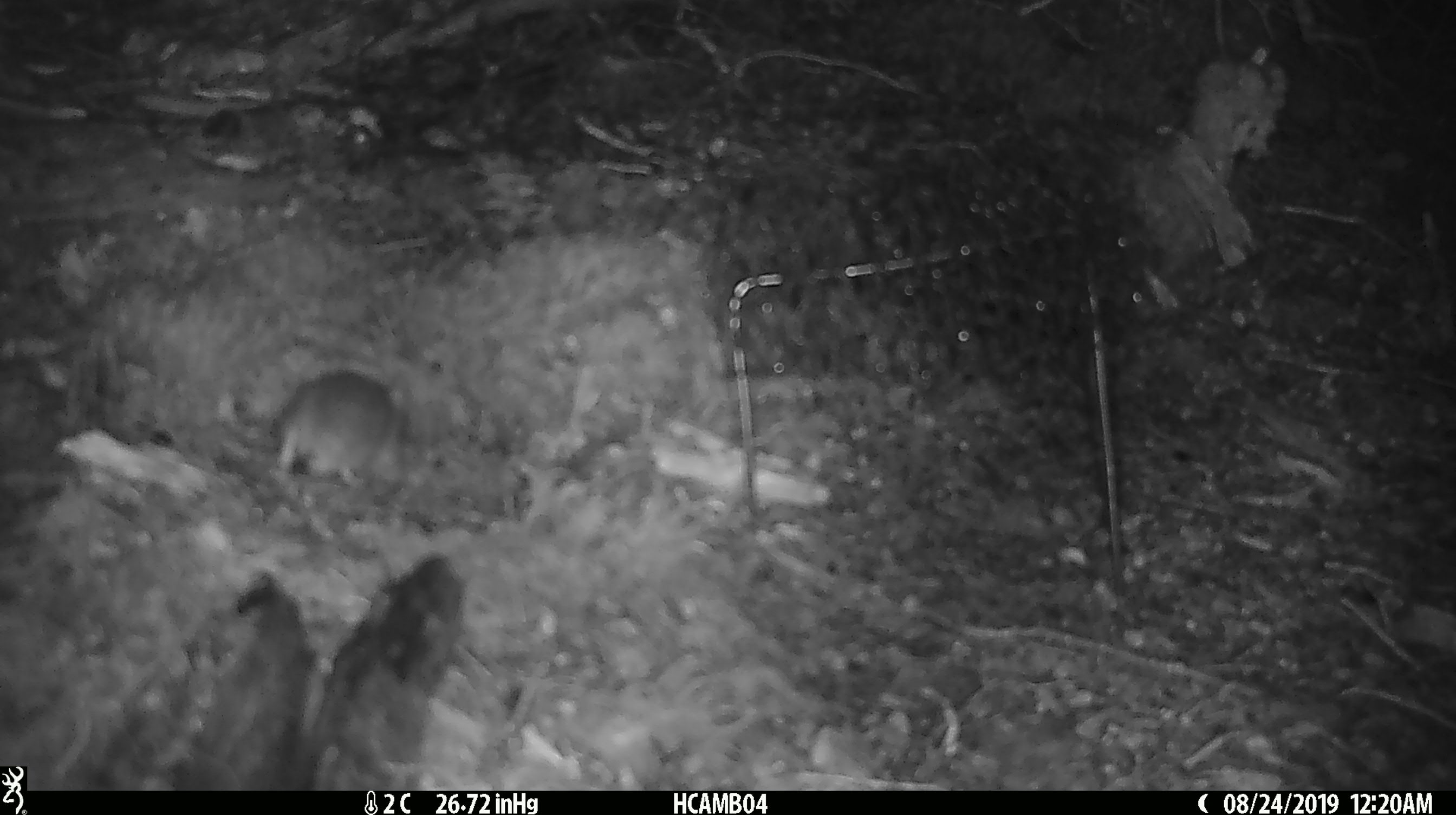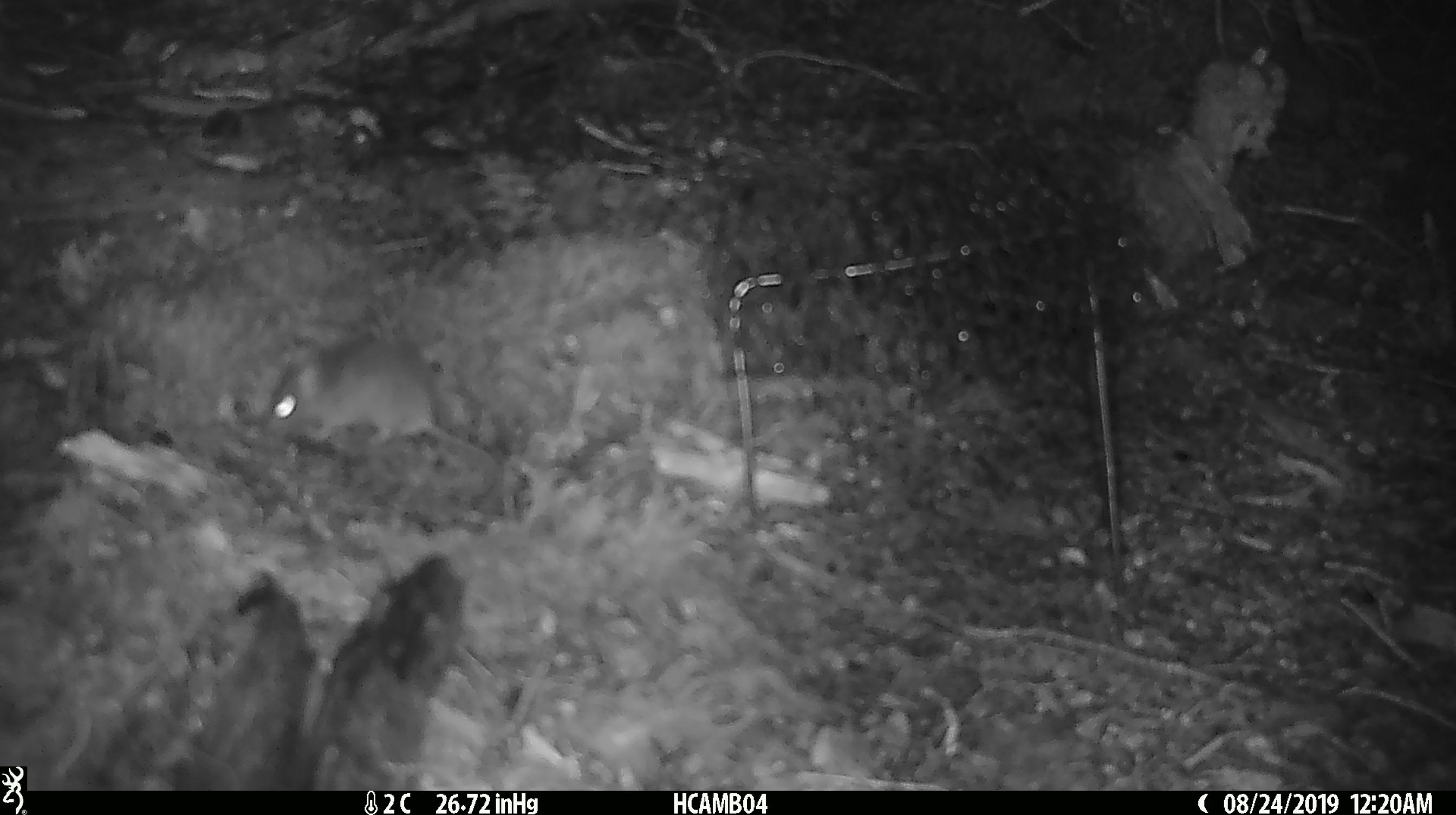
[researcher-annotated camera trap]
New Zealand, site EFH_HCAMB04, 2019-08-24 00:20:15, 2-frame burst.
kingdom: Animalia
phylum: Chordata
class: Mammalia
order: Rodentia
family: Muridae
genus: Mus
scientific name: Mus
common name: mouse